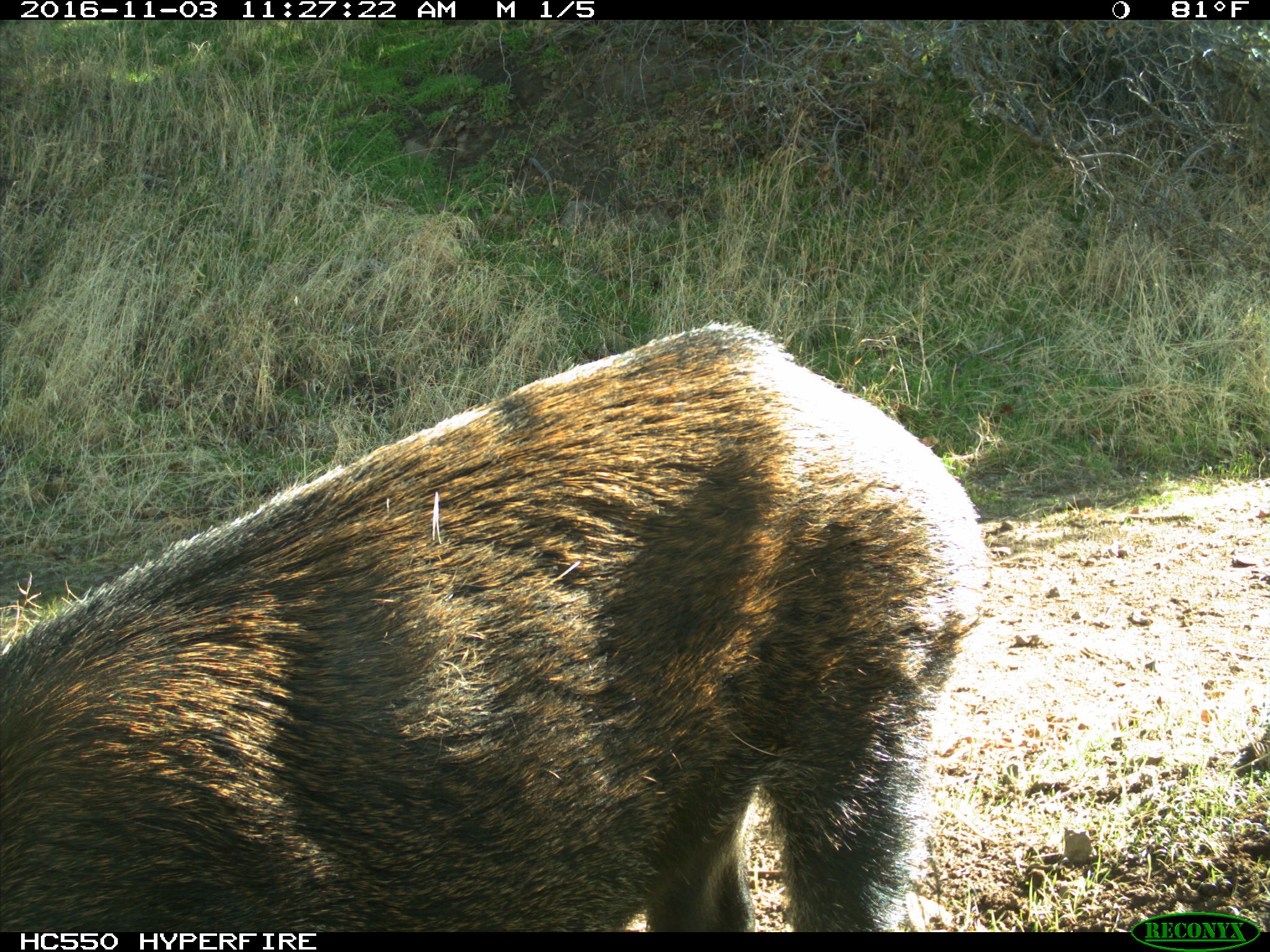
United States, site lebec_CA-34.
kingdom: Animalia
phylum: Chordata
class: Mammalia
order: Artiodactyla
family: Suidae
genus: Sus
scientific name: Sus scrofa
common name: wild boar